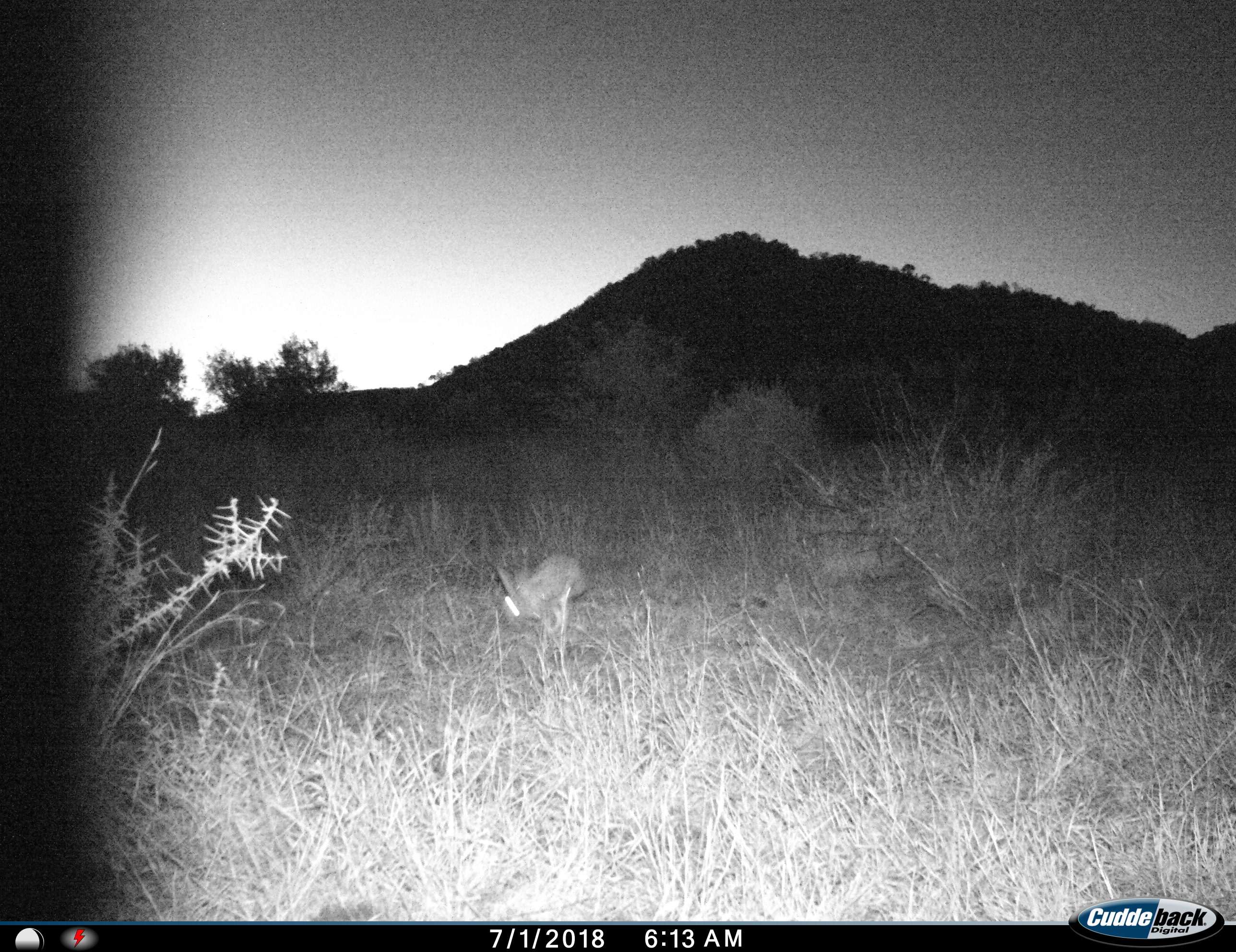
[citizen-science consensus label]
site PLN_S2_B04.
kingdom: Animalia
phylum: Chordata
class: Mammalia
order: Lagomorpha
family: Leporidae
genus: Lepus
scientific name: Lepus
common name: hare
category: hareunknown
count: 1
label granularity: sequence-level